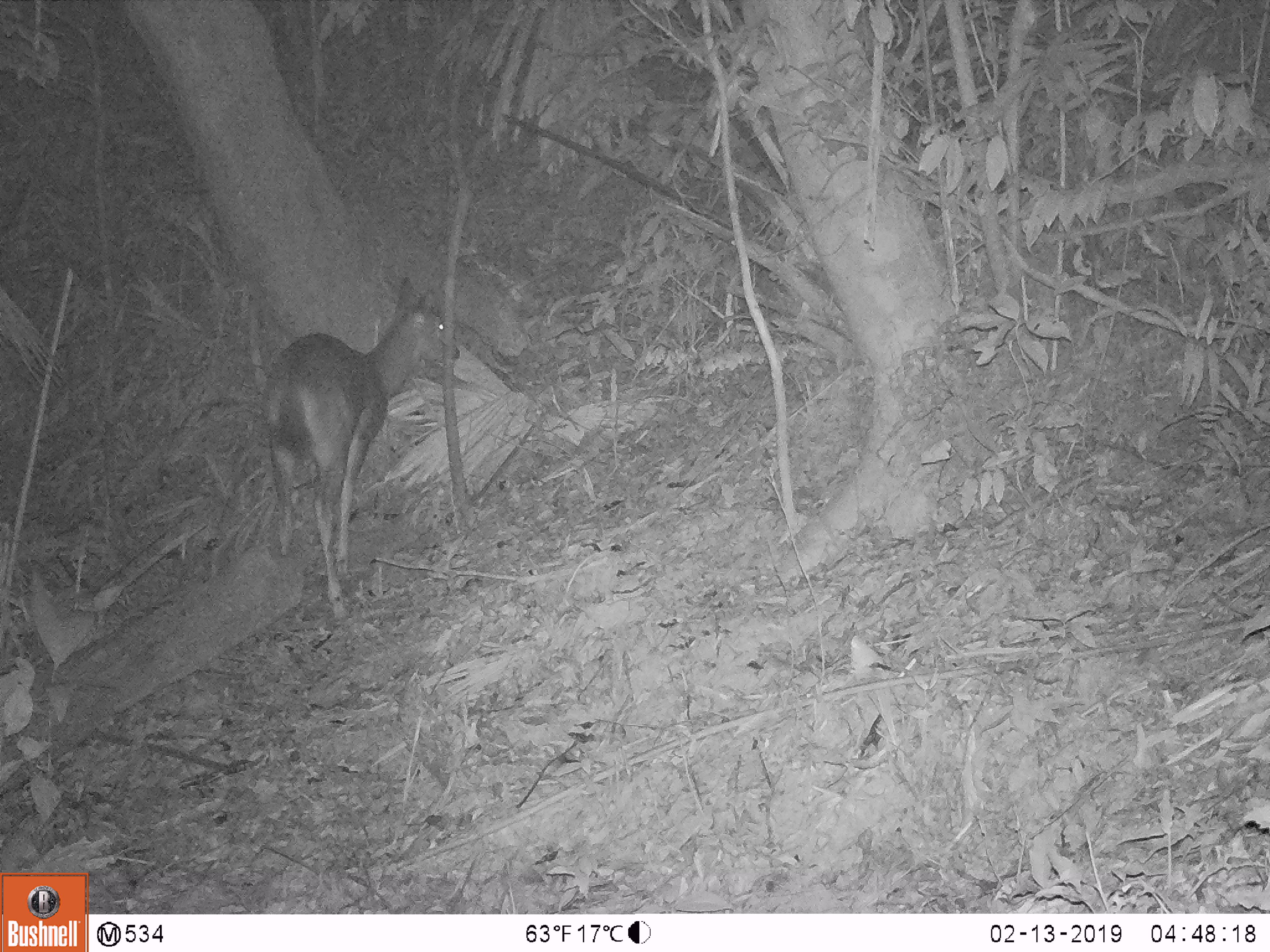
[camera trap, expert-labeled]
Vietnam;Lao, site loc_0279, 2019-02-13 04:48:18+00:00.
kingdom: Animalia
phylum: Chordata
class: Mammalia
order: Artiodactyla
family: Cervidae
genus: Rusa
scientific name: Rusa unicolor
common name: sambar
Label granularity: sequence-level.